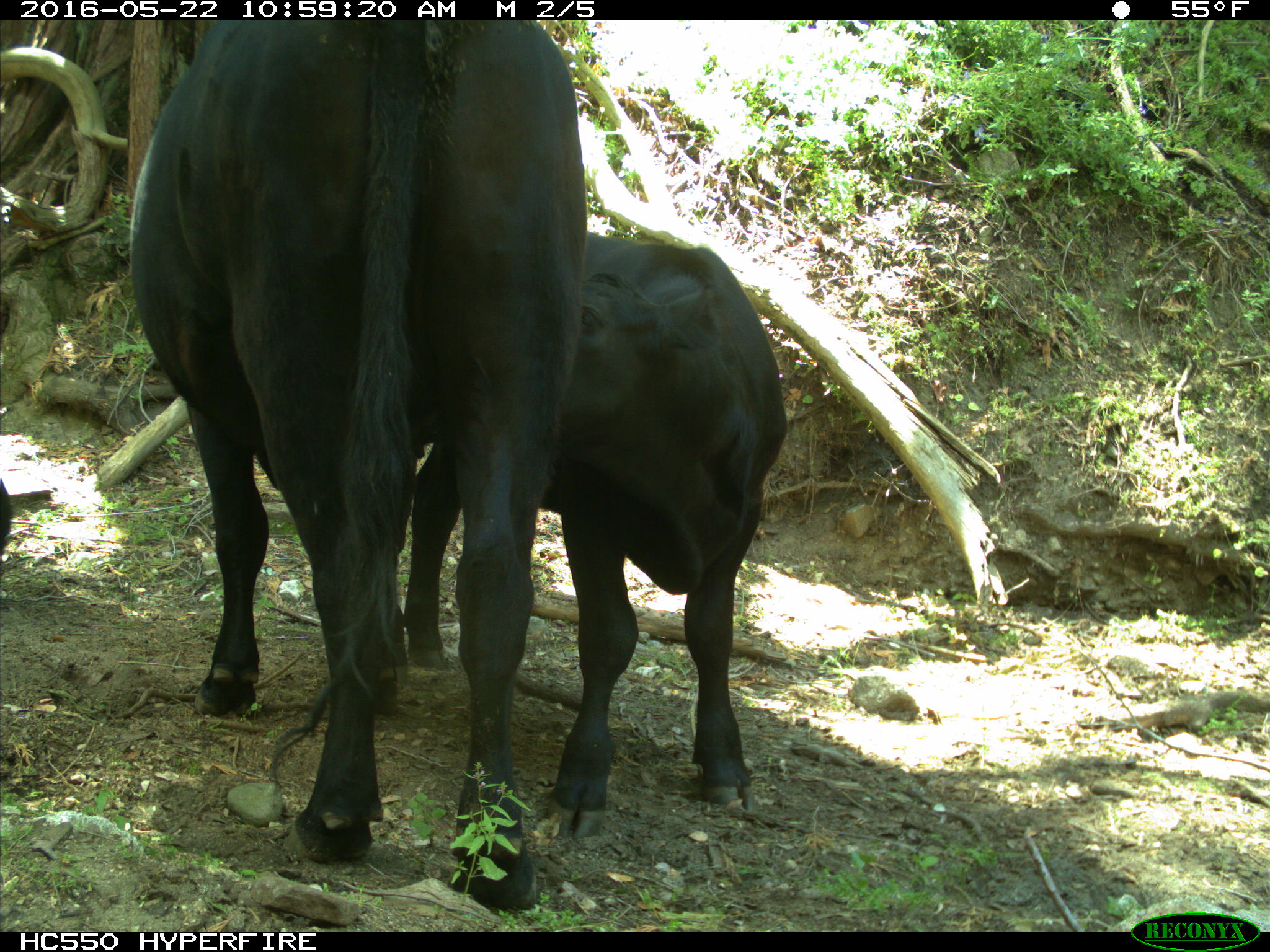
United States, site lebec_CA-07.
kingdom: Animalia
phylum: Chordata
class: Mammalia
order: Artiodactyla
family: Bovidae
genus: Bos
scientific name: Bos taurus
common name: domestic cow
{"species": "Bos taurus (domestic cow)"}